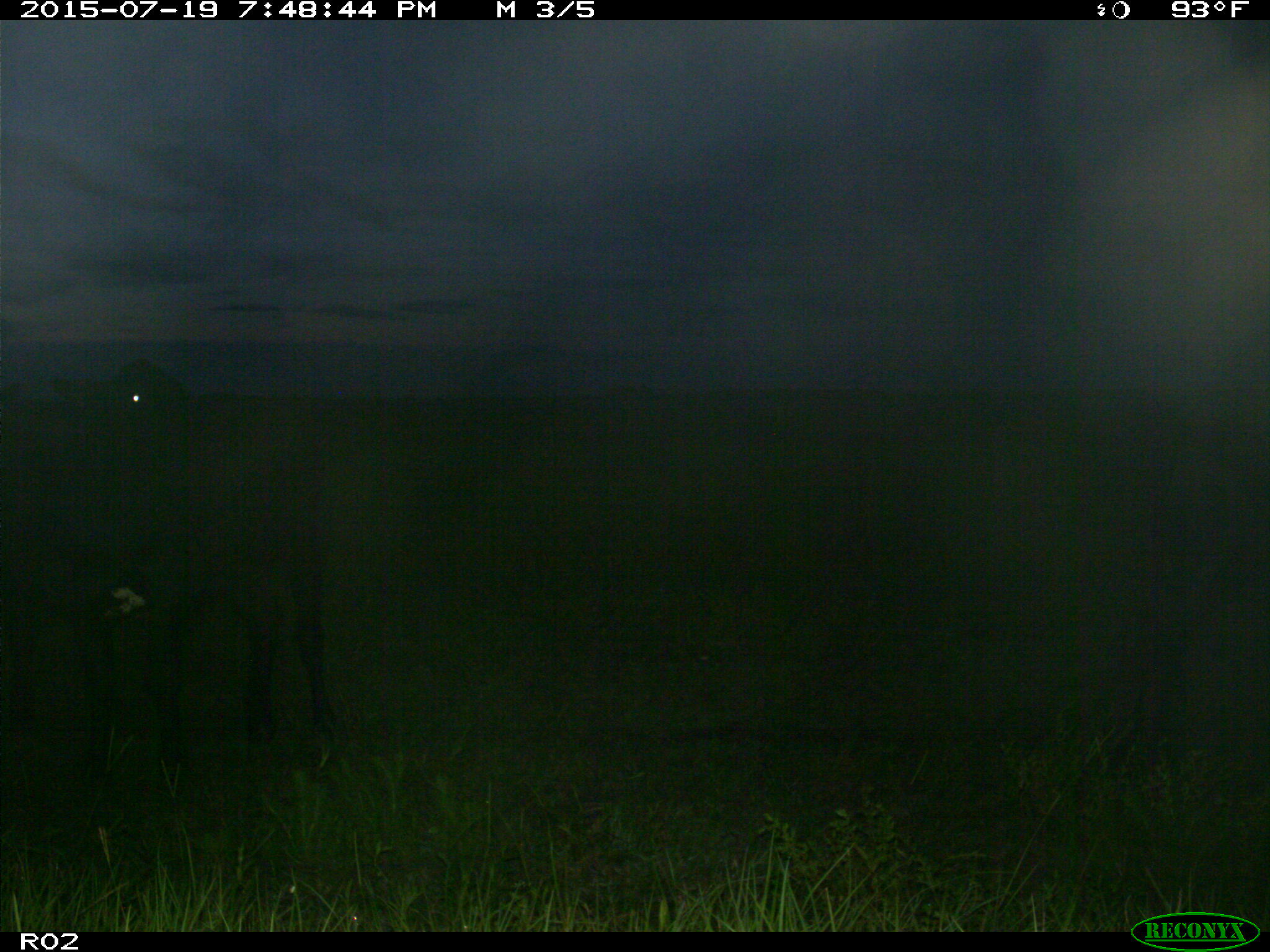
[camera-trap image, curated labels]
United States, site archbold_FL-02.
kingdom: Animalia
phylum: Chordata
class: Mammalia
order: Artiodactyla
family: Bovidae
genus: Bos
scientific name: Bos taurus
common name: domestic cow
Bos taurus (domestic cow).